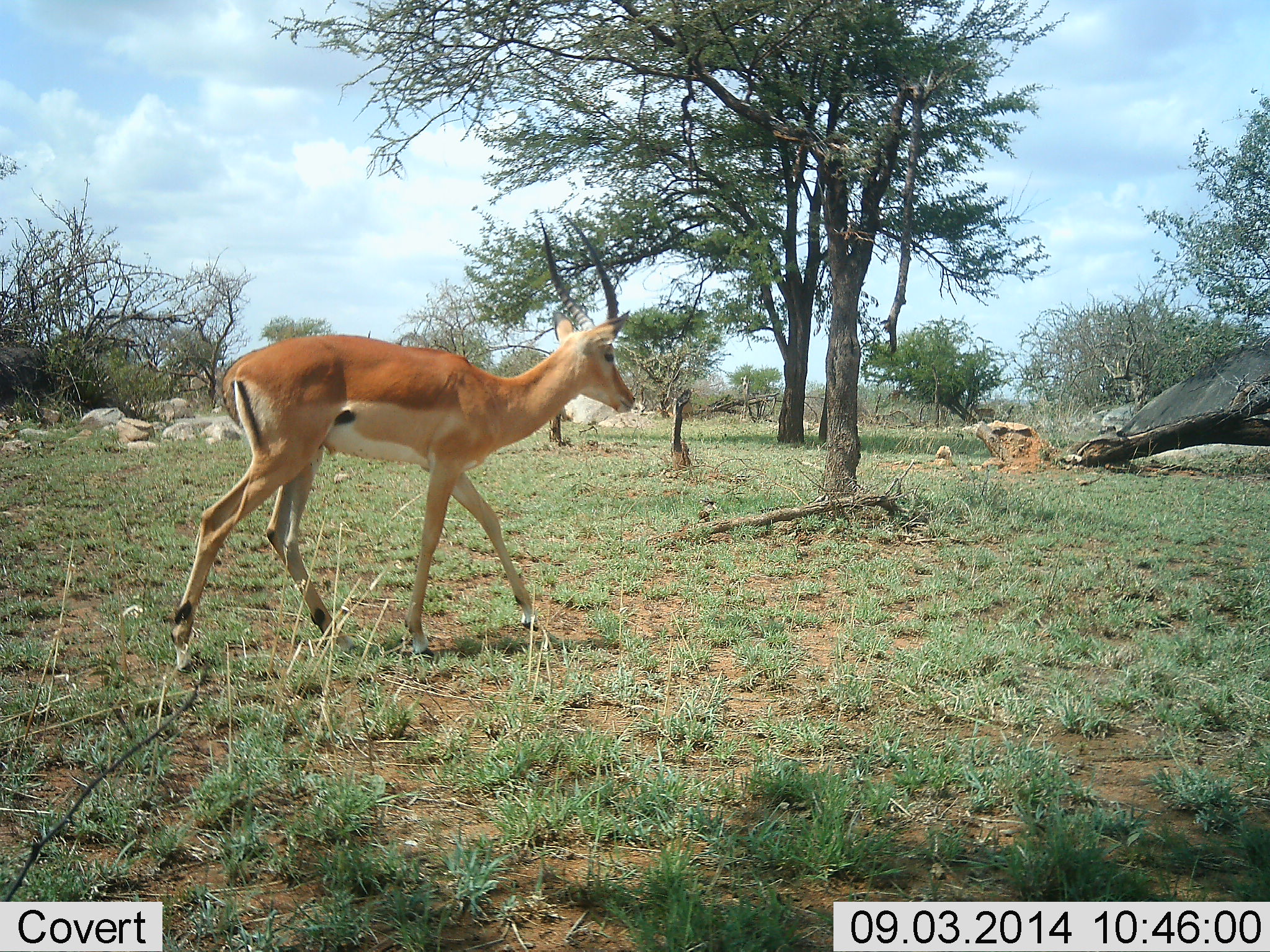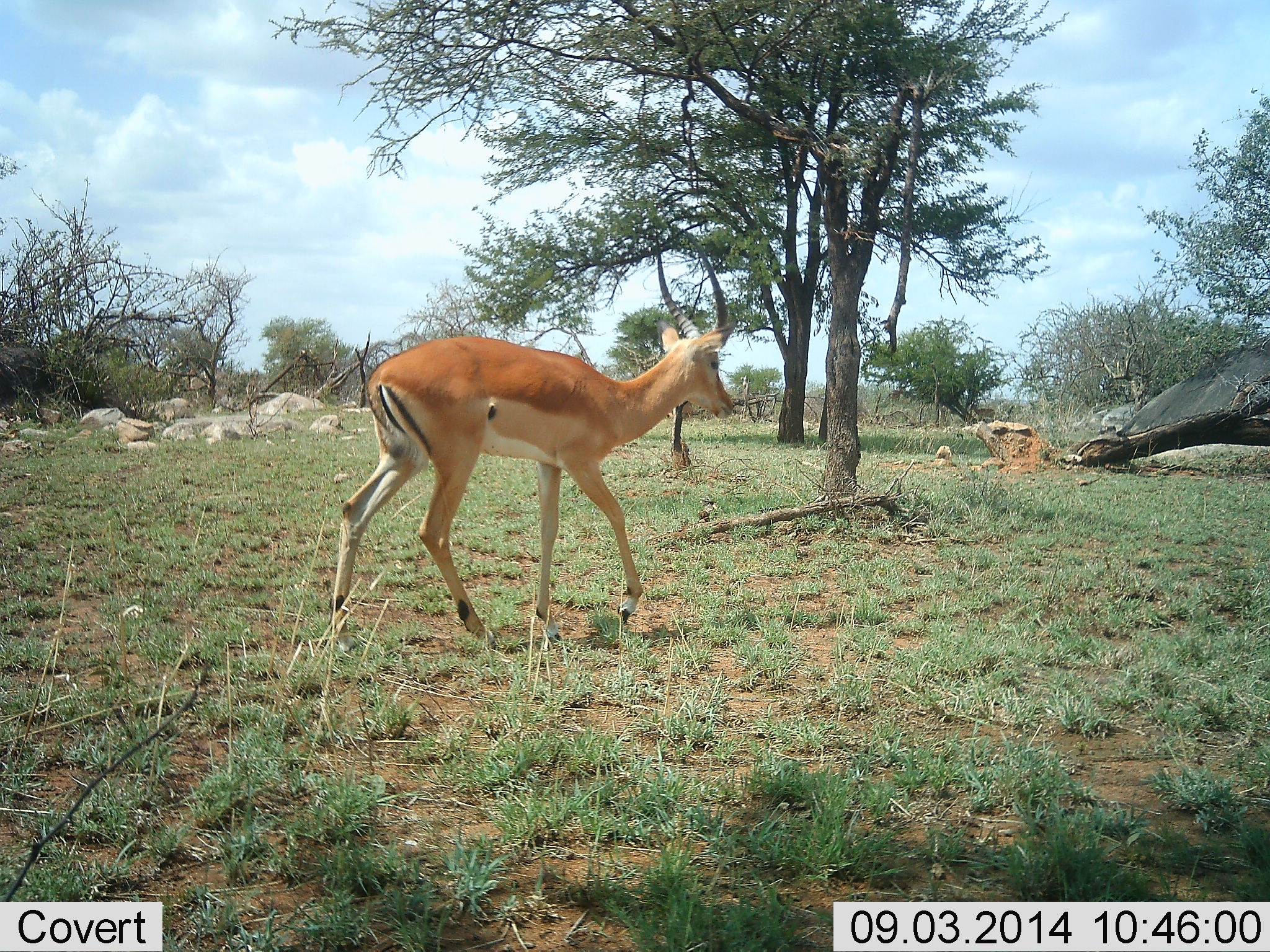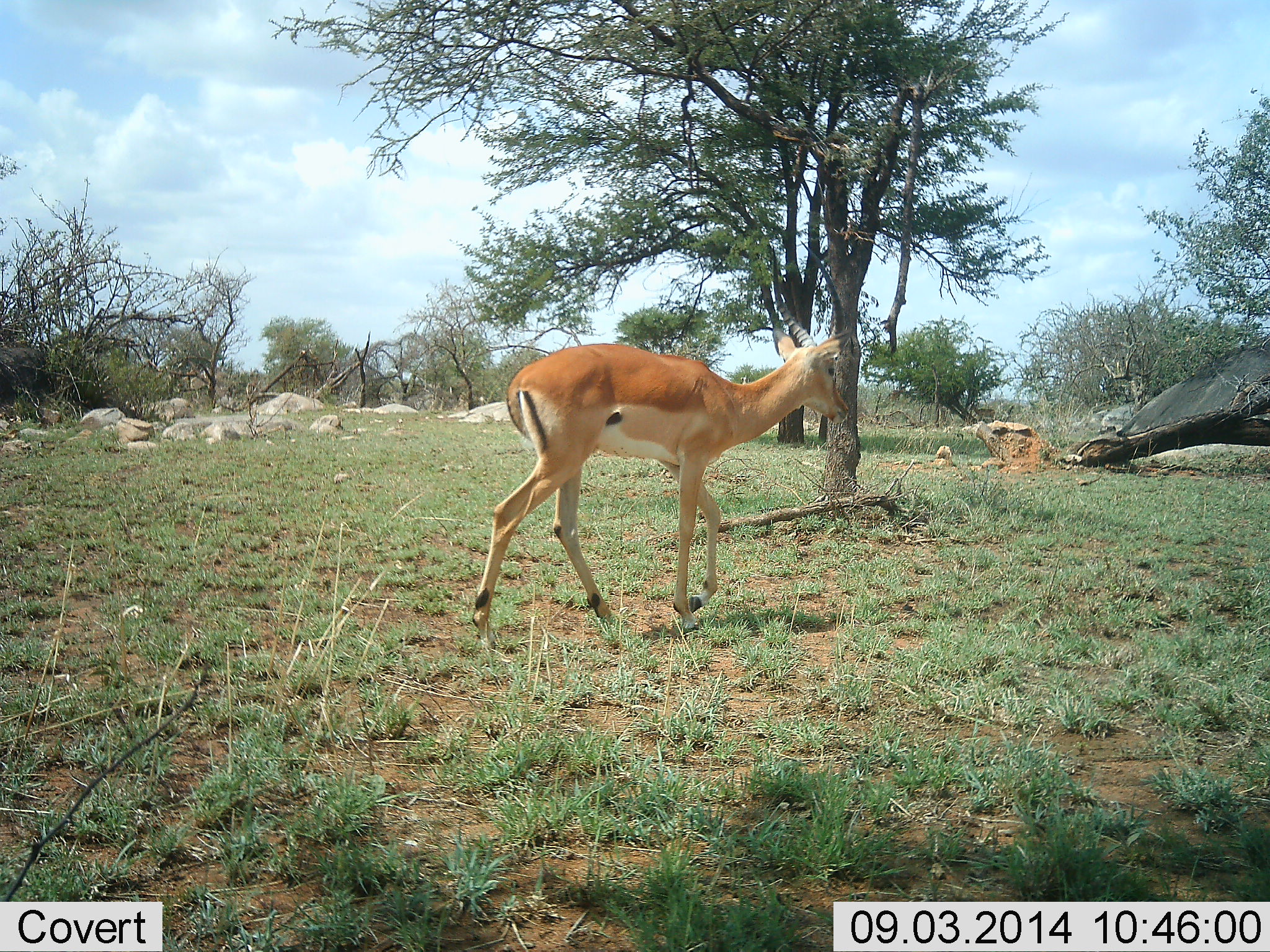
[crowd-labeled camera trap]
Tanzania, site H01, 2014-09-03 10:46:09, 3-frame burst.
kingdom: Animalia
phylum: Chordata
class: Mammalia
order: Artiodactyla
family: Bovidae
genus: Aepyceros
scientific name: Aepyceros melampus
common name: impala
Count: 1.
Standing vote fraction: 10%.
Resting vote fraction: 0%.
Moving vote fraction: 100%.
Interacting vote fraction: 0%.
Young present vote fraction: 0%.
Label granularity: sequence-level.